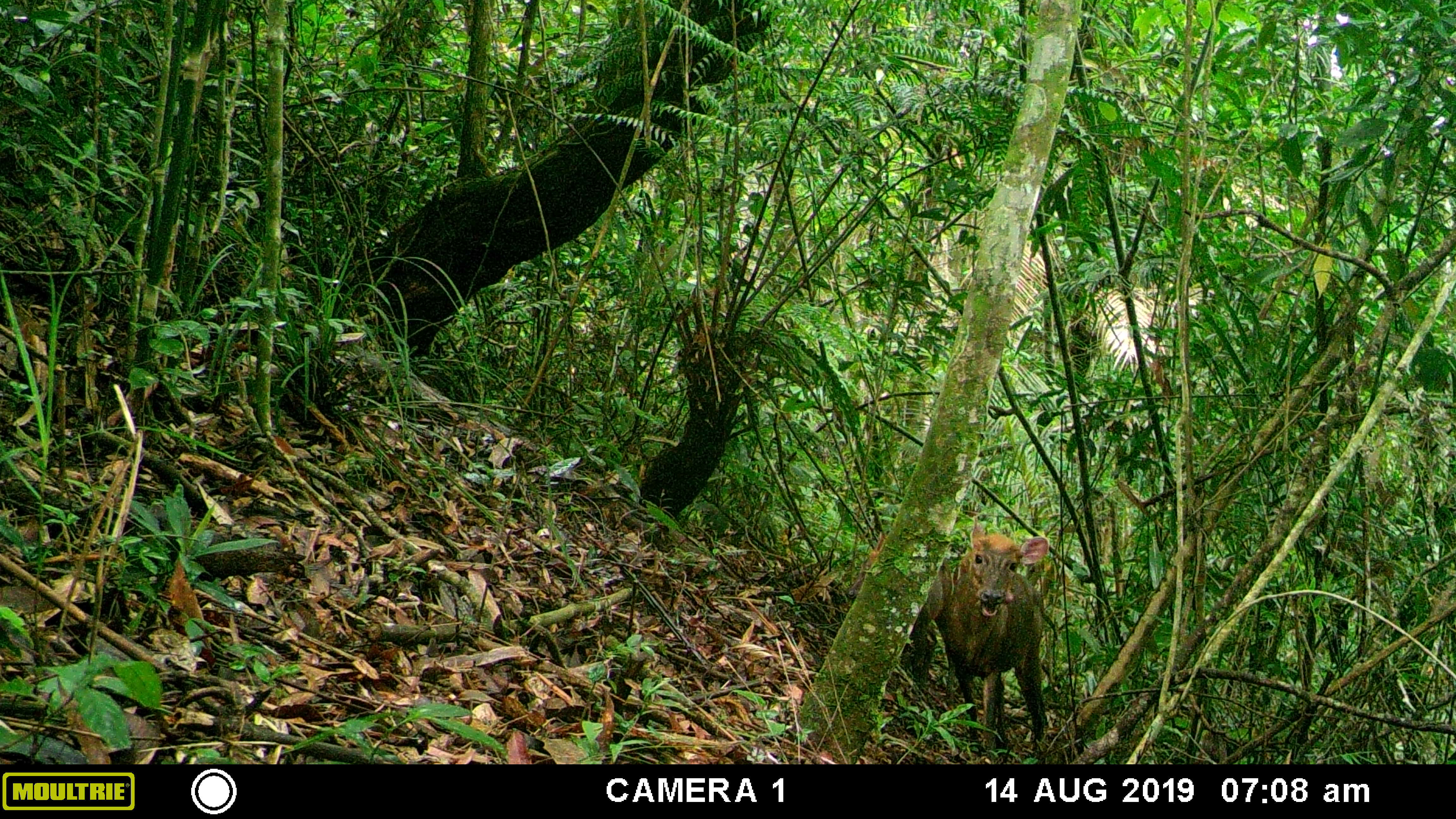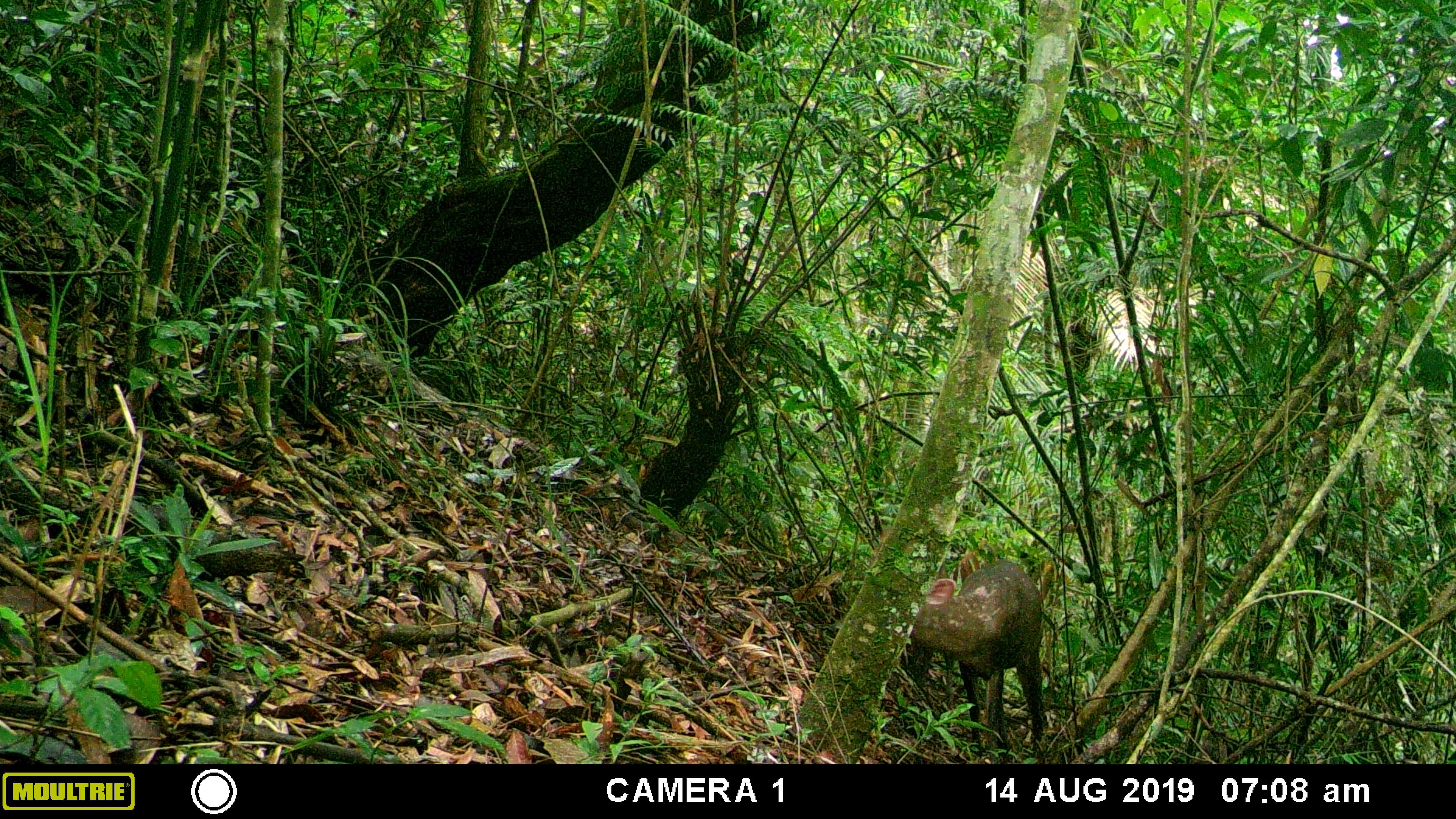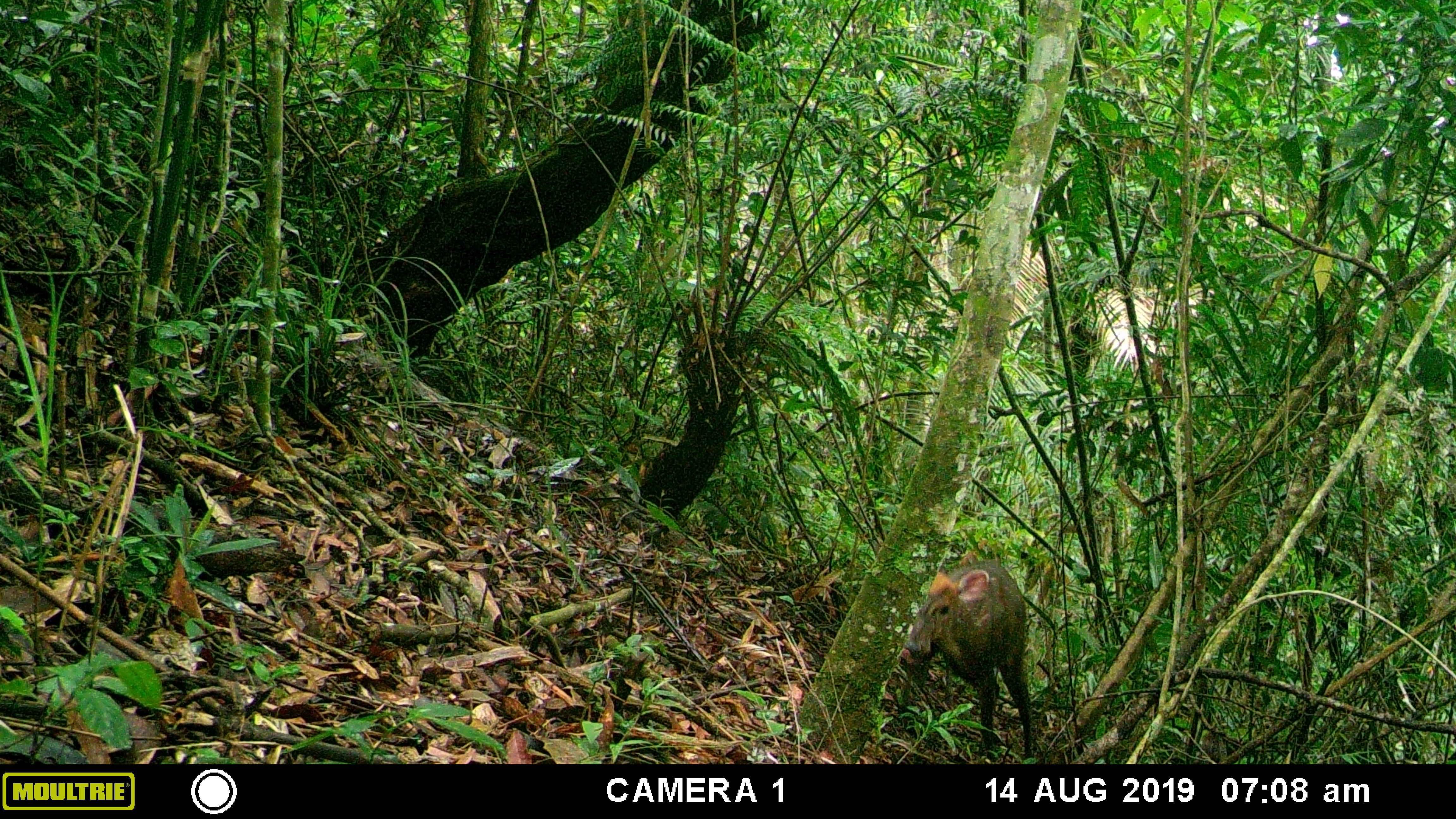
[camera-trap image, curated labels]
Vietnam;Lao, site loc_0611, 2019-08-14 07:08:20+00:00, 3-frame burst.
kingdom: Animalia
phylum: Chordata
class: Mammalia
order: Artiodactyla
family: Cervidae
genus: Muntiacus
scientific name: Muntiacus rooseveltorum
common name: roosevelt's muntjac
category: roosevelts muntjac group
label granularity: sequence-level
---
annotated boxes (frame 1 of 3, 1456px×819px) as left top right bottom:
roosevelts muntjac group: 934 516 1049 761; 856 502 952 680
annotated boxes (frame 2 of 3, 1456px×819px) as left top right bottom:
roosevelts muntjac group: 911 560 1047 759; 868 528 944 682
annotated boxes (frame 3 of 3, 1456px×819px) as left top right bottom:
roosevelts muntjac group: 897 559 1032 760